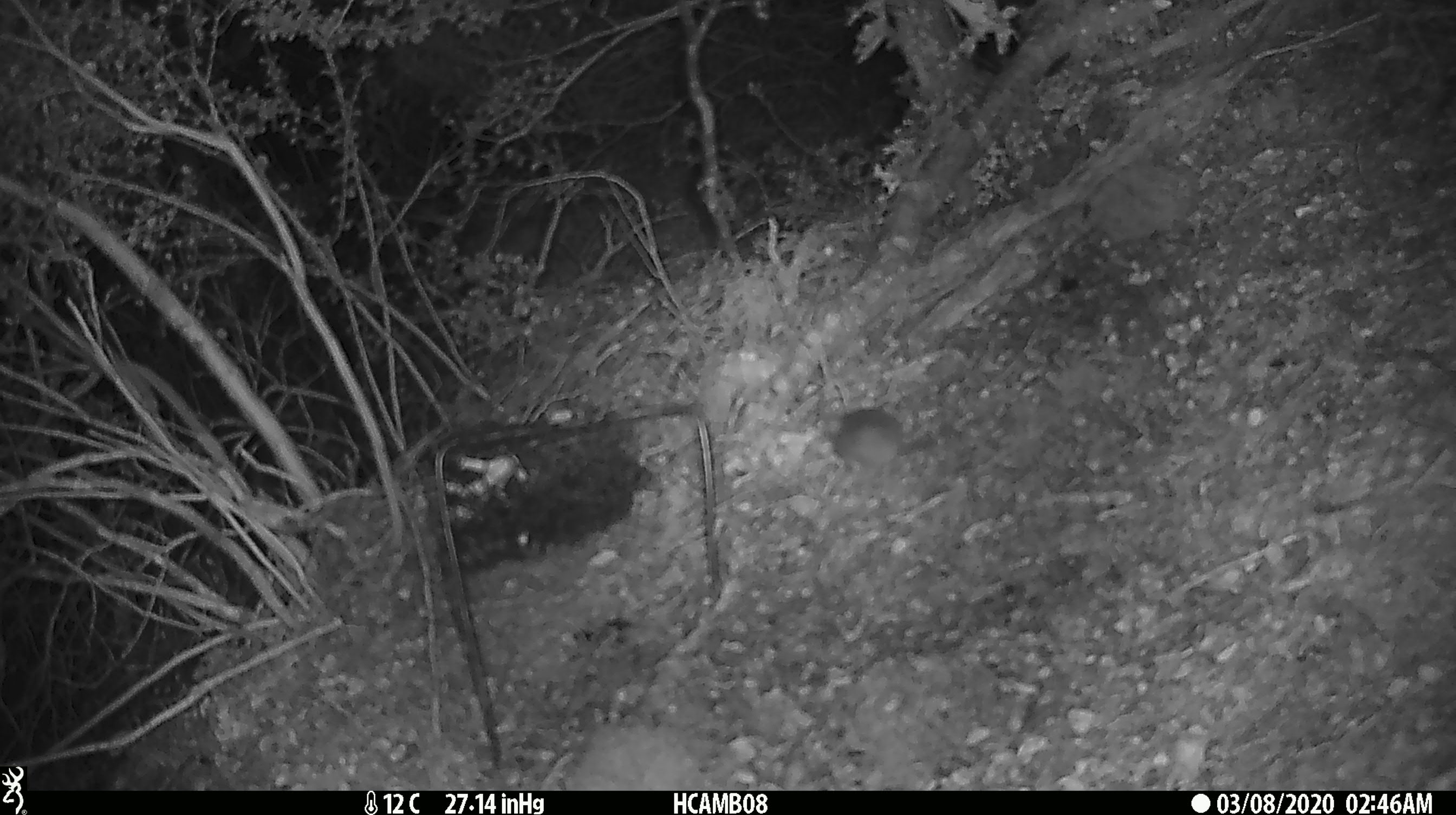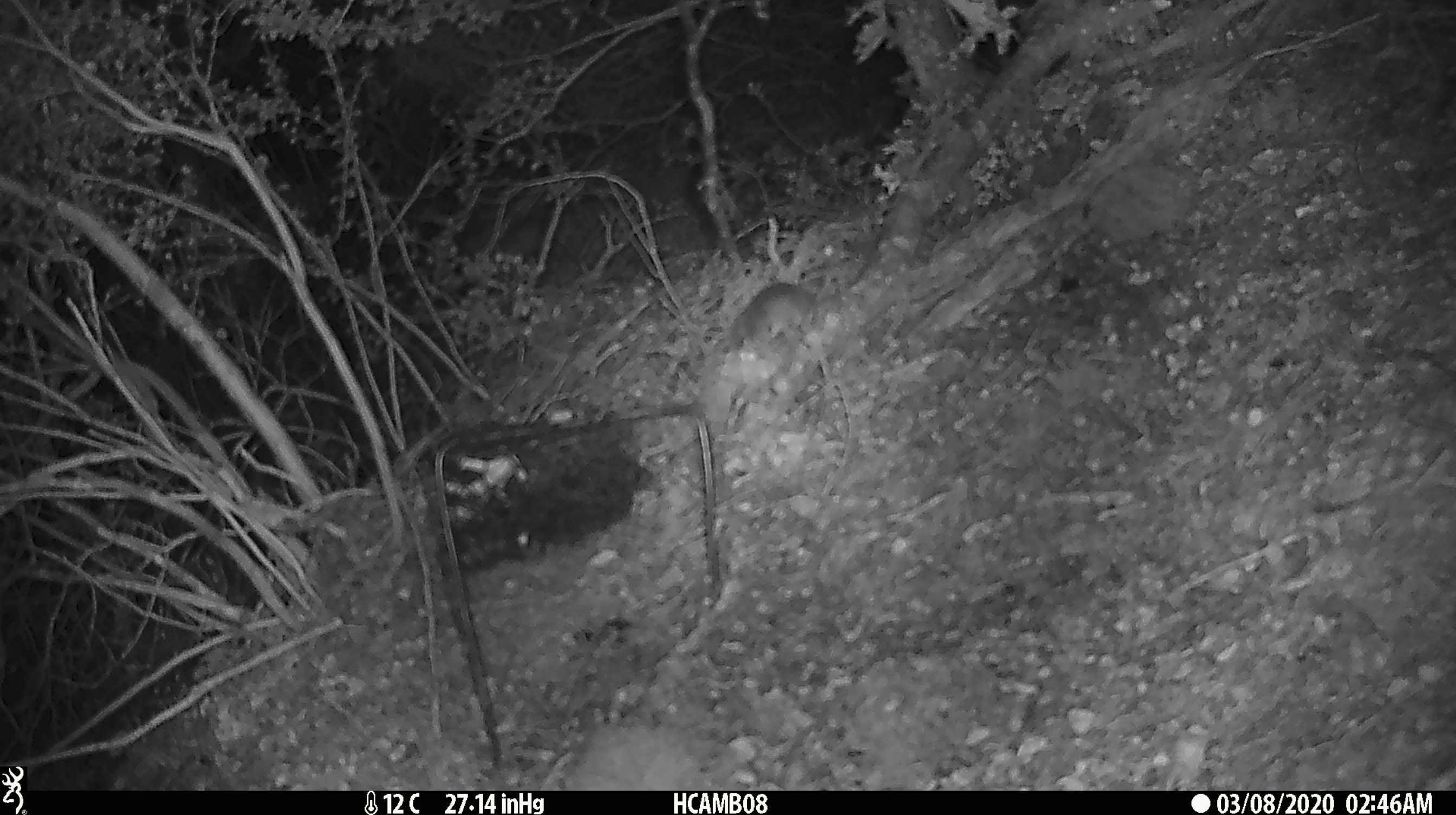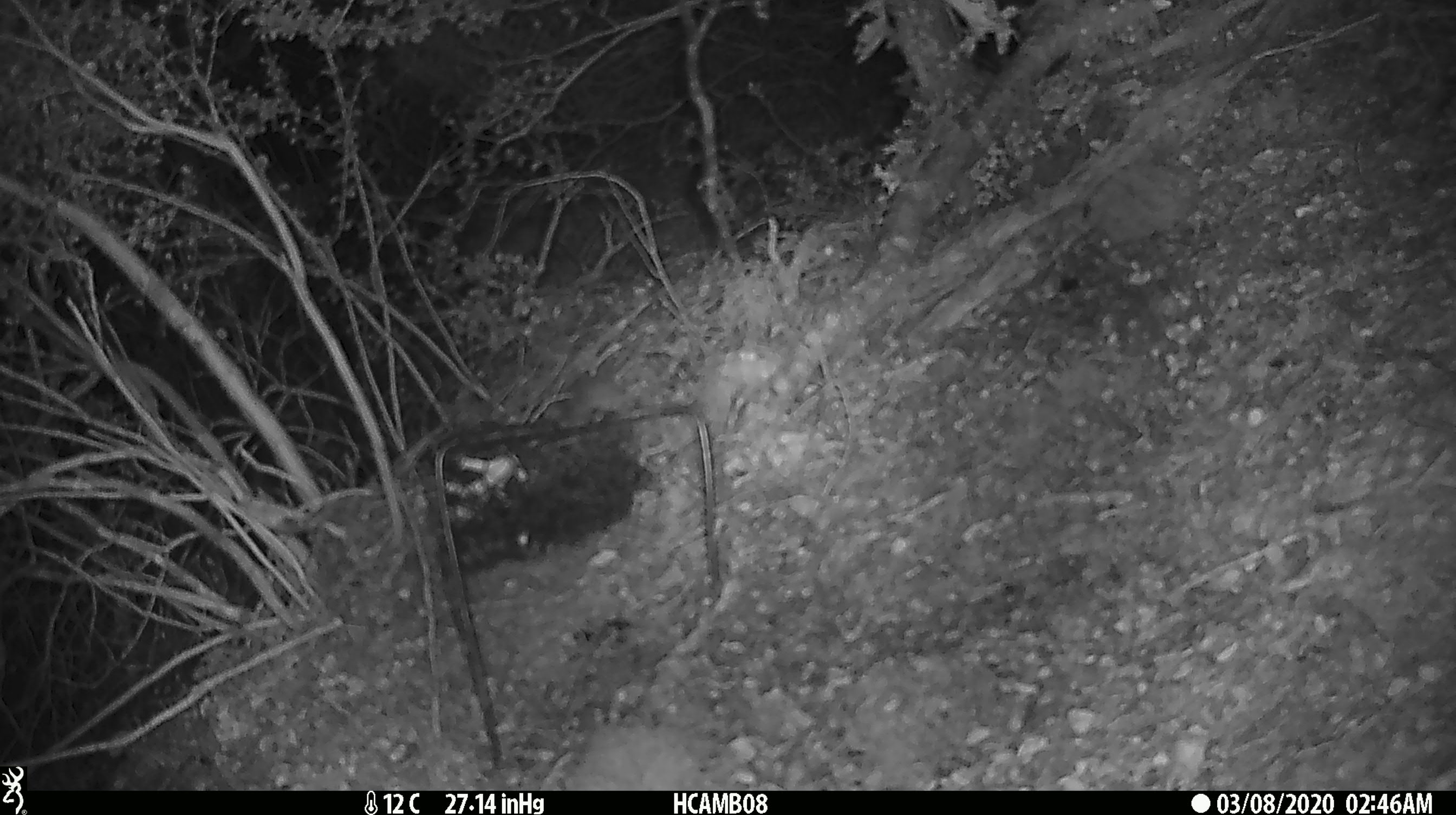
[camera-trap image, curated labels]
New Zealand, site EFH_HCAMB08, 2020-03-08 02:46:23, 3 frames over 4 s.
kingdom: Animalia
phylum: Chordata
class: Mammalia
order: Rodentia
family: Muridae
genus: Mus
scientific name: Mus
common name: mouse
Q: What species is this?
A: Mouse (Mus).